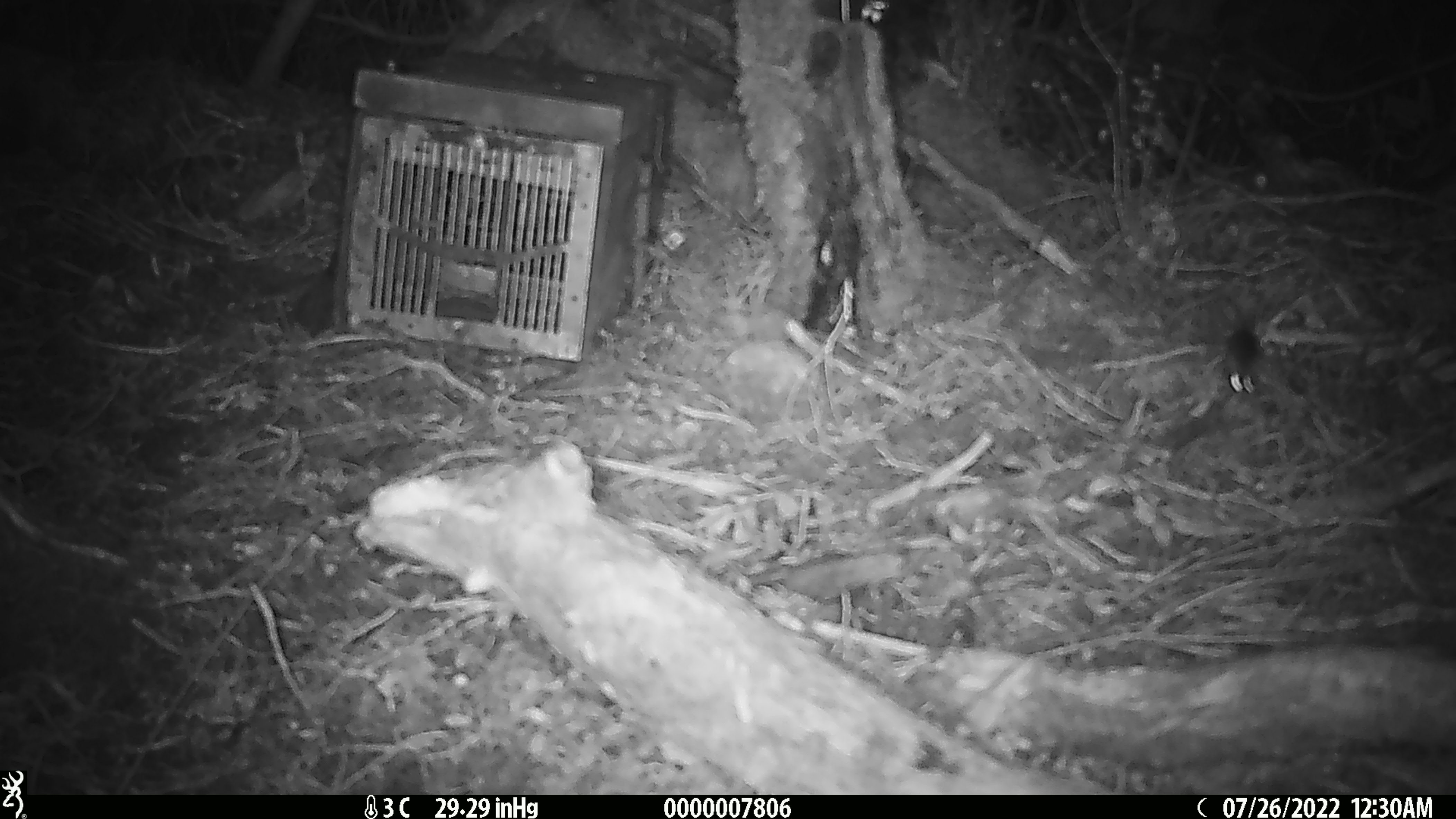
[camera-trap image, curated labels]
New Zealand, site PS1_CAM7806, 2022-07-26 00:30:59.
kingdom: Animalia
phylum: Chordata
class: Mammalia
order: Rodentia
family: Muridae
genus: Mus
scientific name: Mus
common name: mouse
Mouse (Mus).